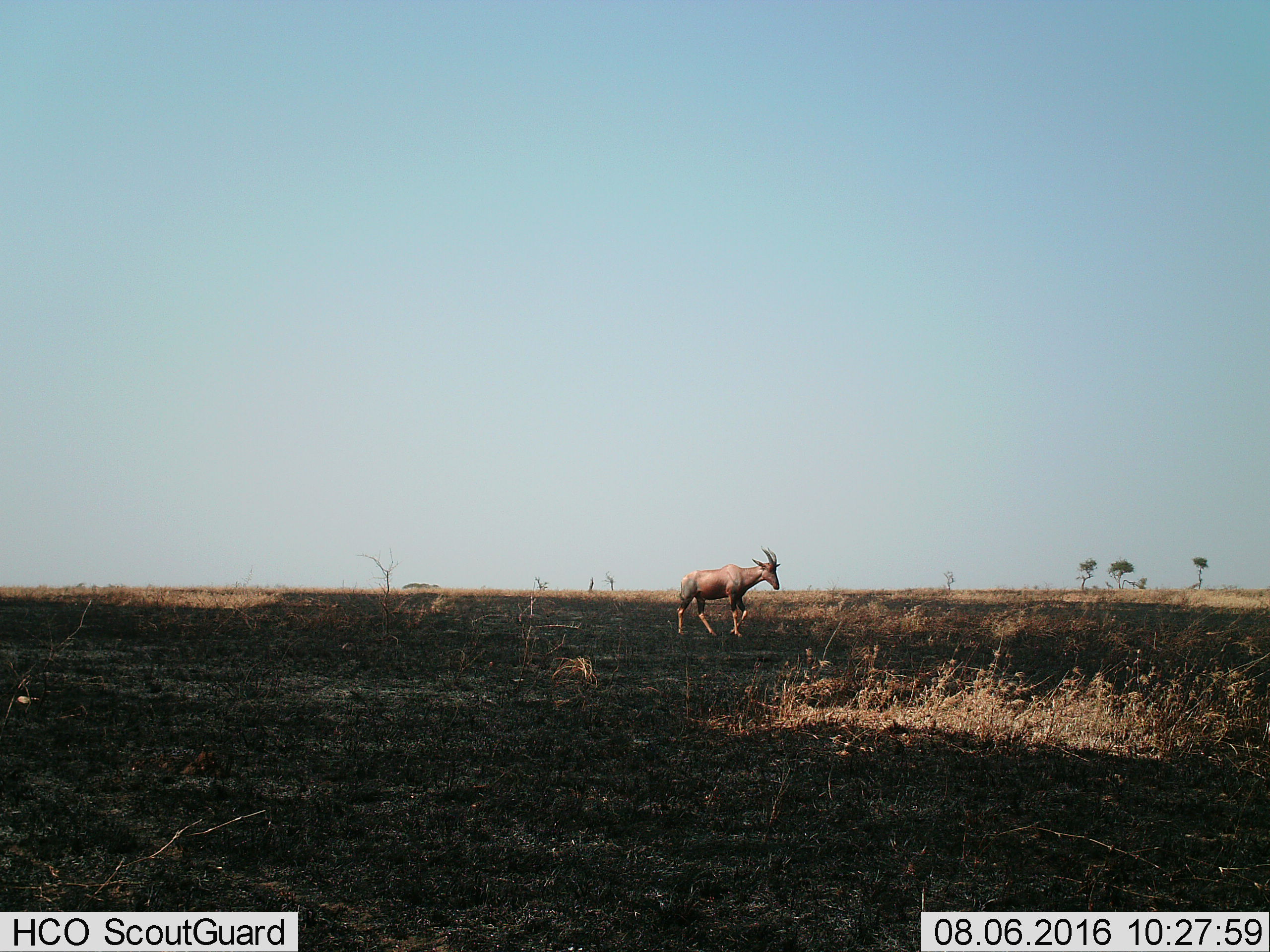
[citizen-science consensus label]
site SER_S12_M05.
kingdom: Animalia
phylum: Chordata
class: Mammalia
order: Artiodactyla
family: Bovidae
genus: Damaliscus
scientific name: Damaliscus lunatus jimela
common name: topi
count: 1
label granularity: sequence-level